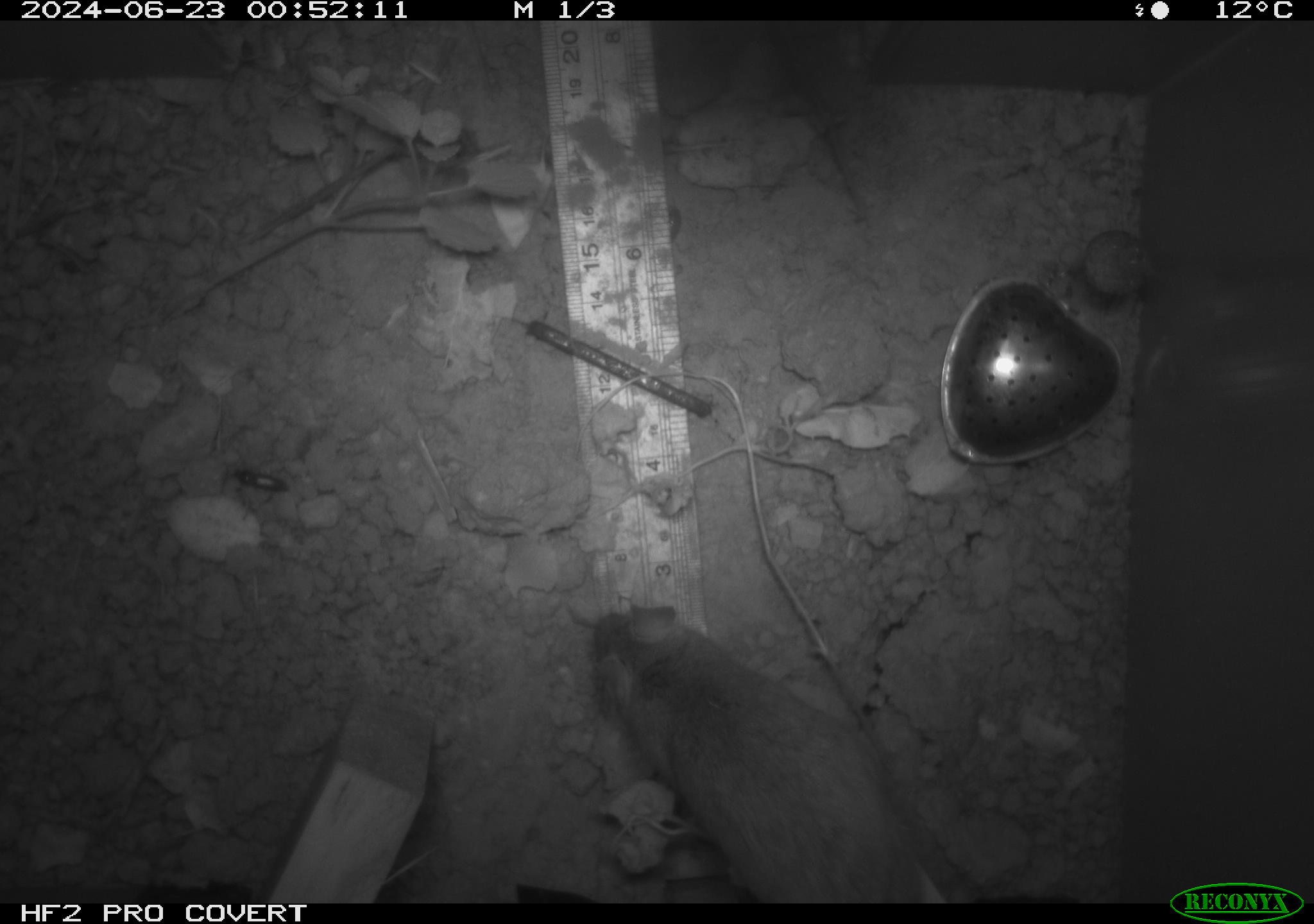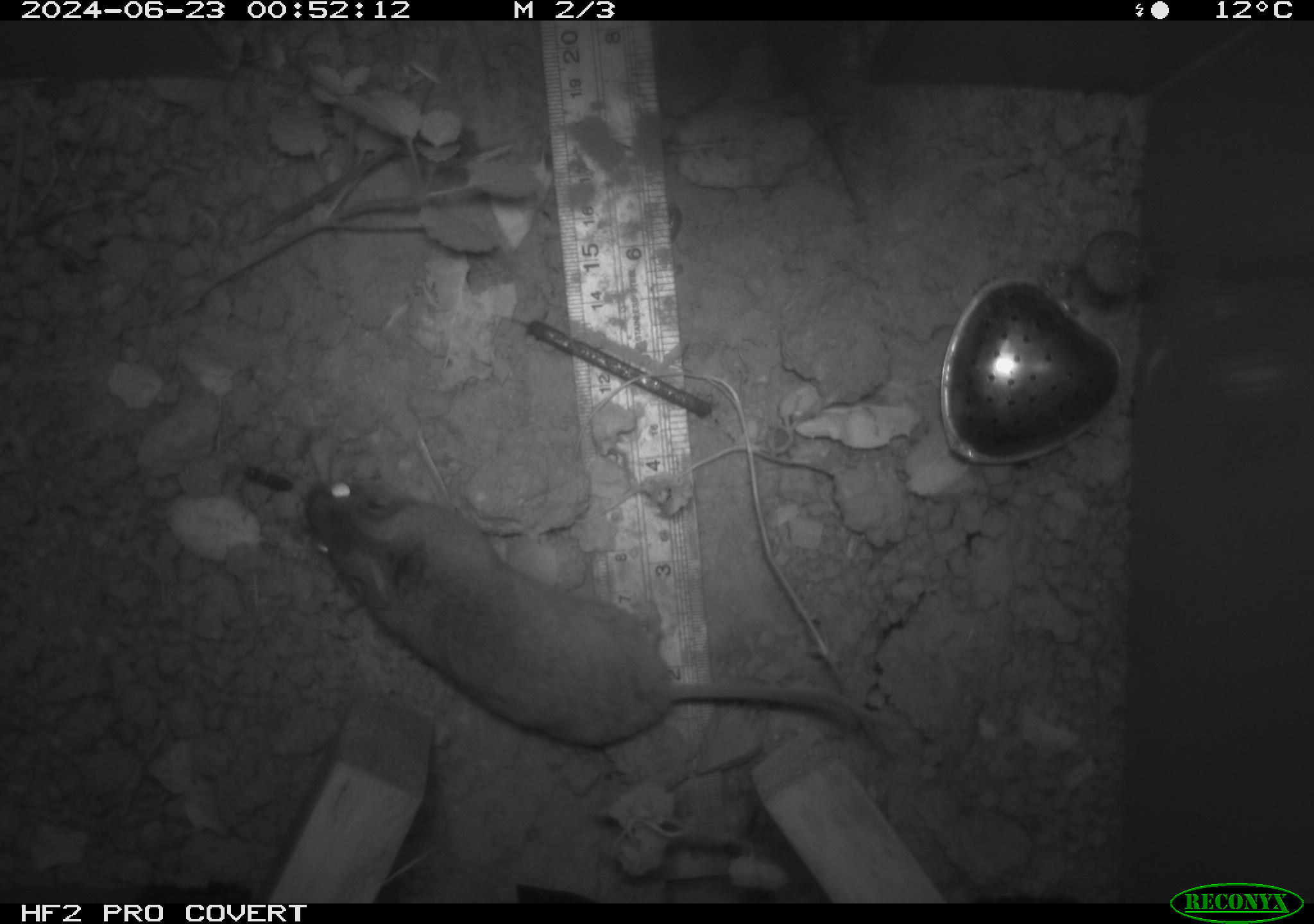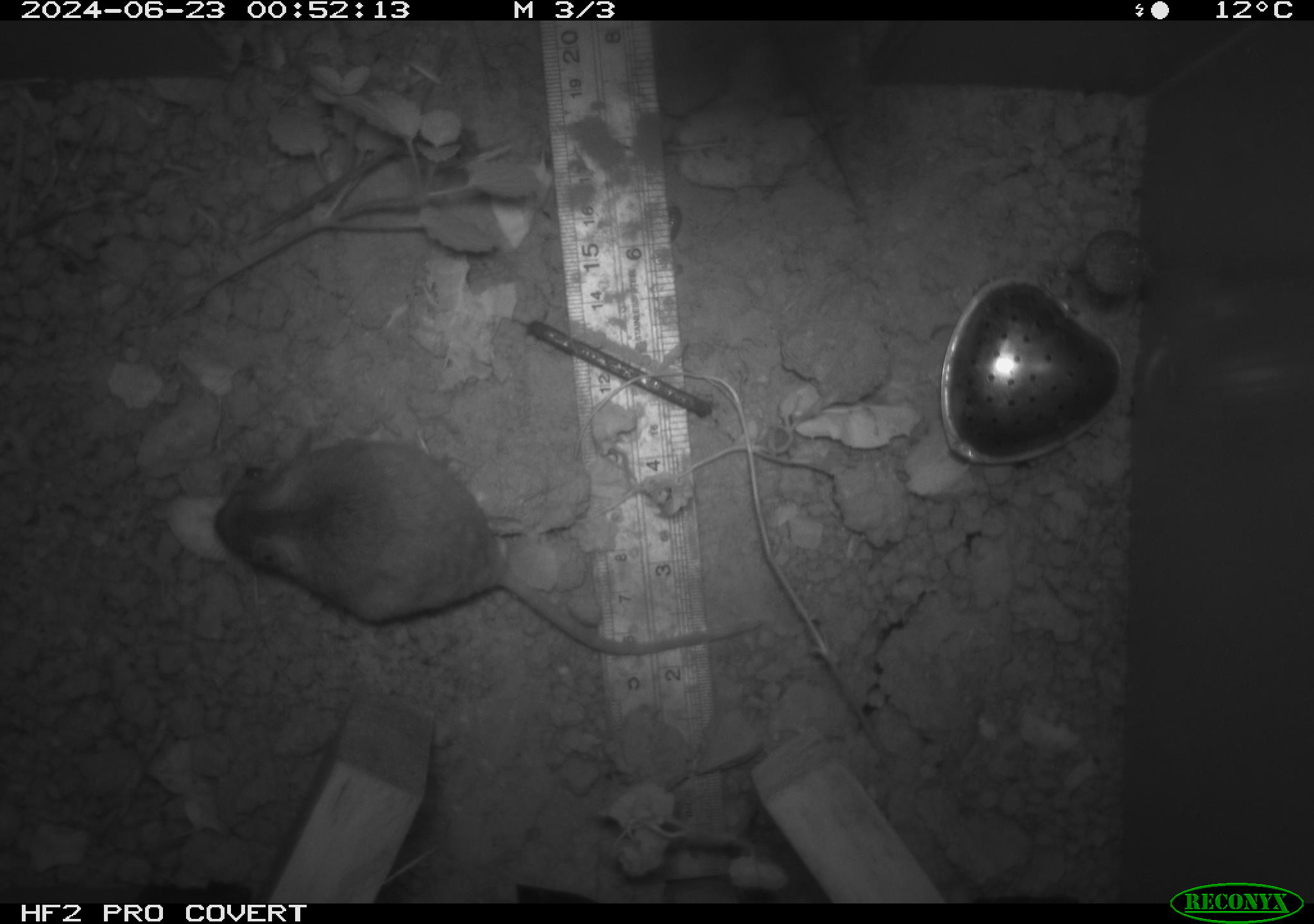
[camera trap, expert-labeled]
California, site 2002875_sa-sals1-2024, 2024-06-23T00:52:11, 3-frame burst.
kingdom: Animalia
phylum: Chordata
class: Mammalia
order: Rodentia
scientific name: Rodentia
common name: rodent